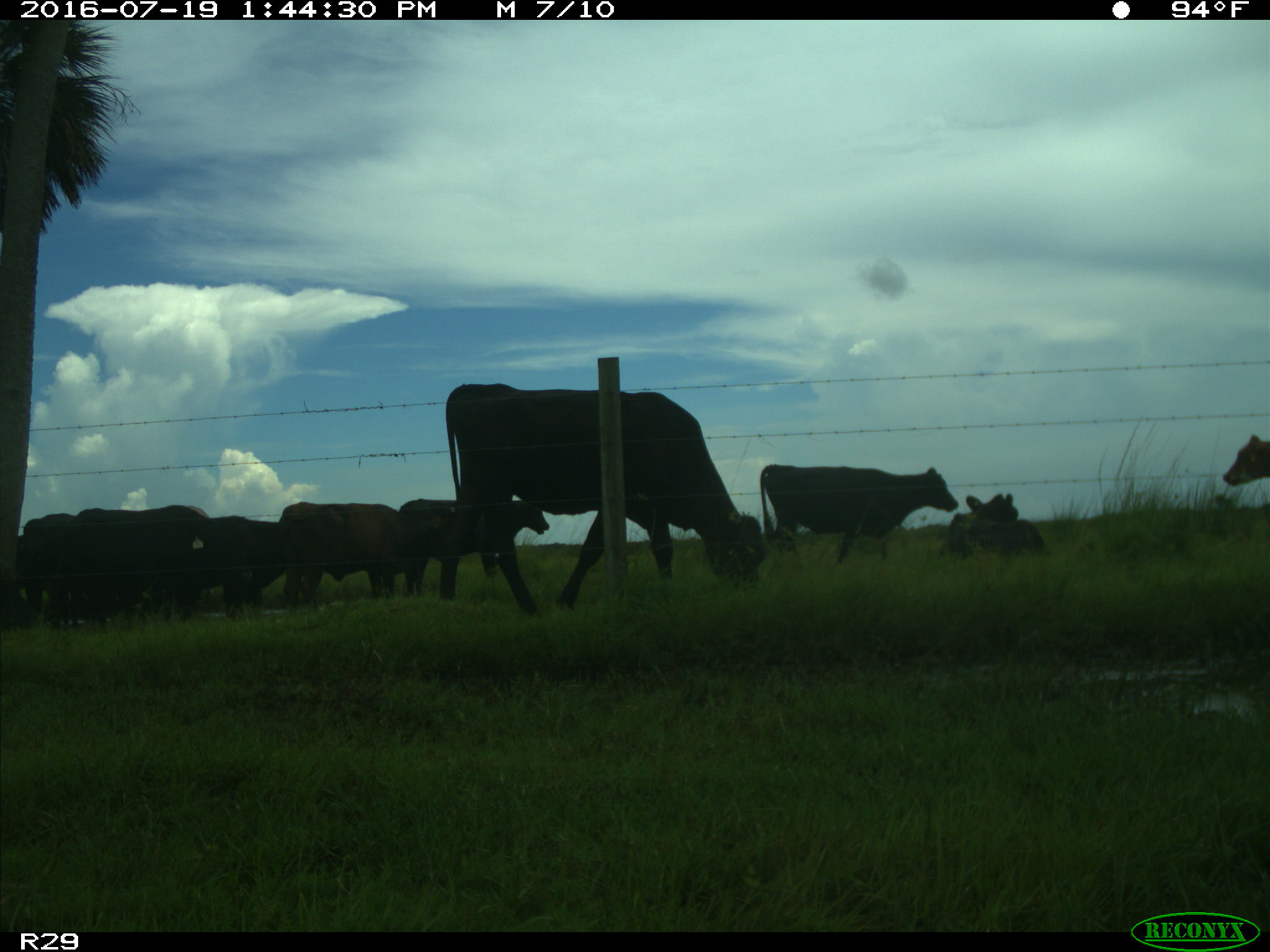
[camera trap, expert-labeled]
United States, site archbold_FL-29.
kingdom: Animalia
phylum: Chordata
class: Mammalia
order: Artiodactyla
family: Bovidae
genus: Bos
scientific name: Bos taurus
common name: domestic cow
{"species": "Bos taurus (domestic cow)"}